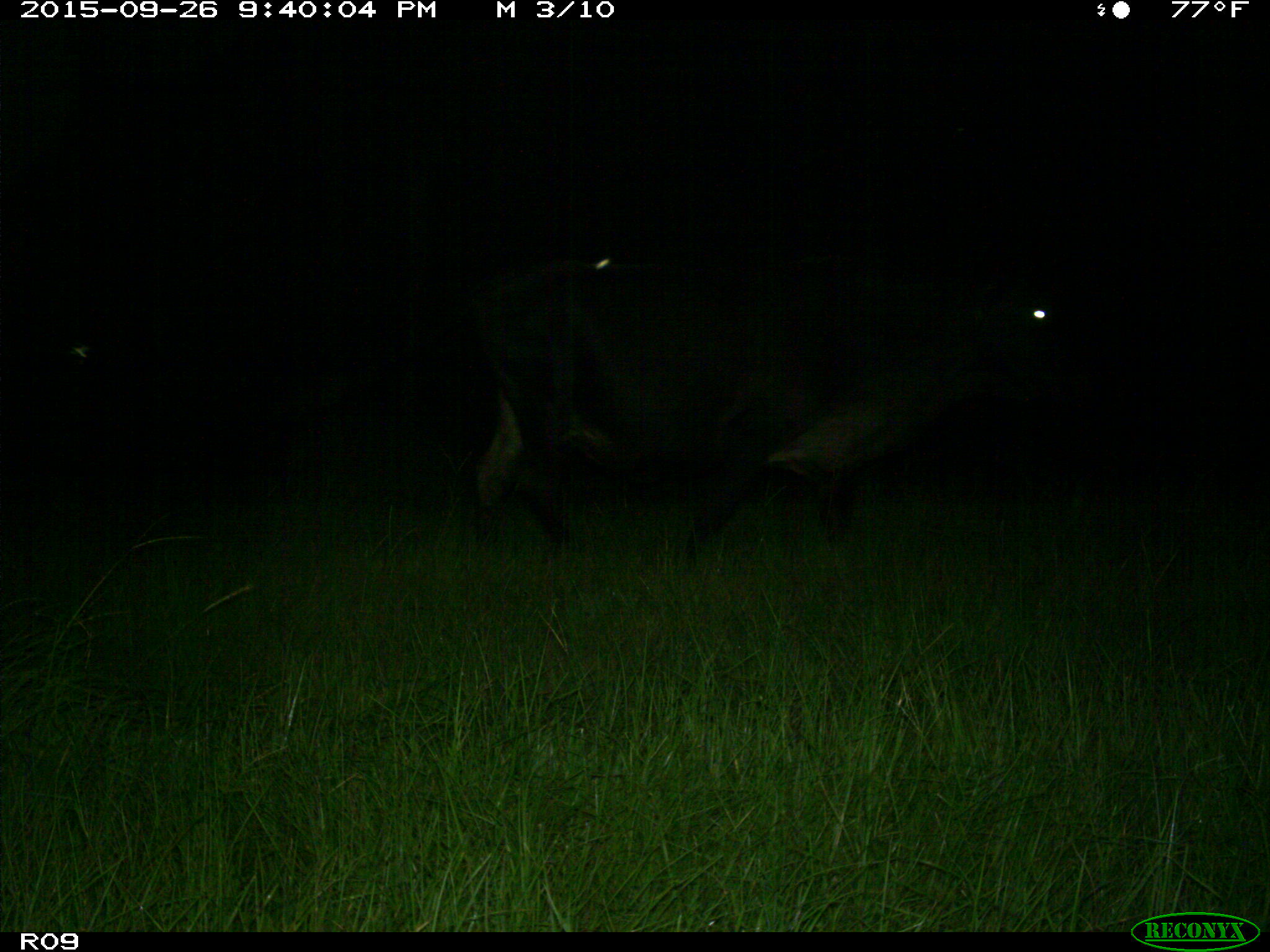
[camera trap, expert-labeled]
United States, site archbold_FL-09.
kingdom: Animalia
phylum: Chordata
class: Mammalia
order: Artiodactyla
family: Bovidae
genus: Bos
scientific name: Bos taurus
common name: domestic cow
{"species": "Bos taurus (domestic cow)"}